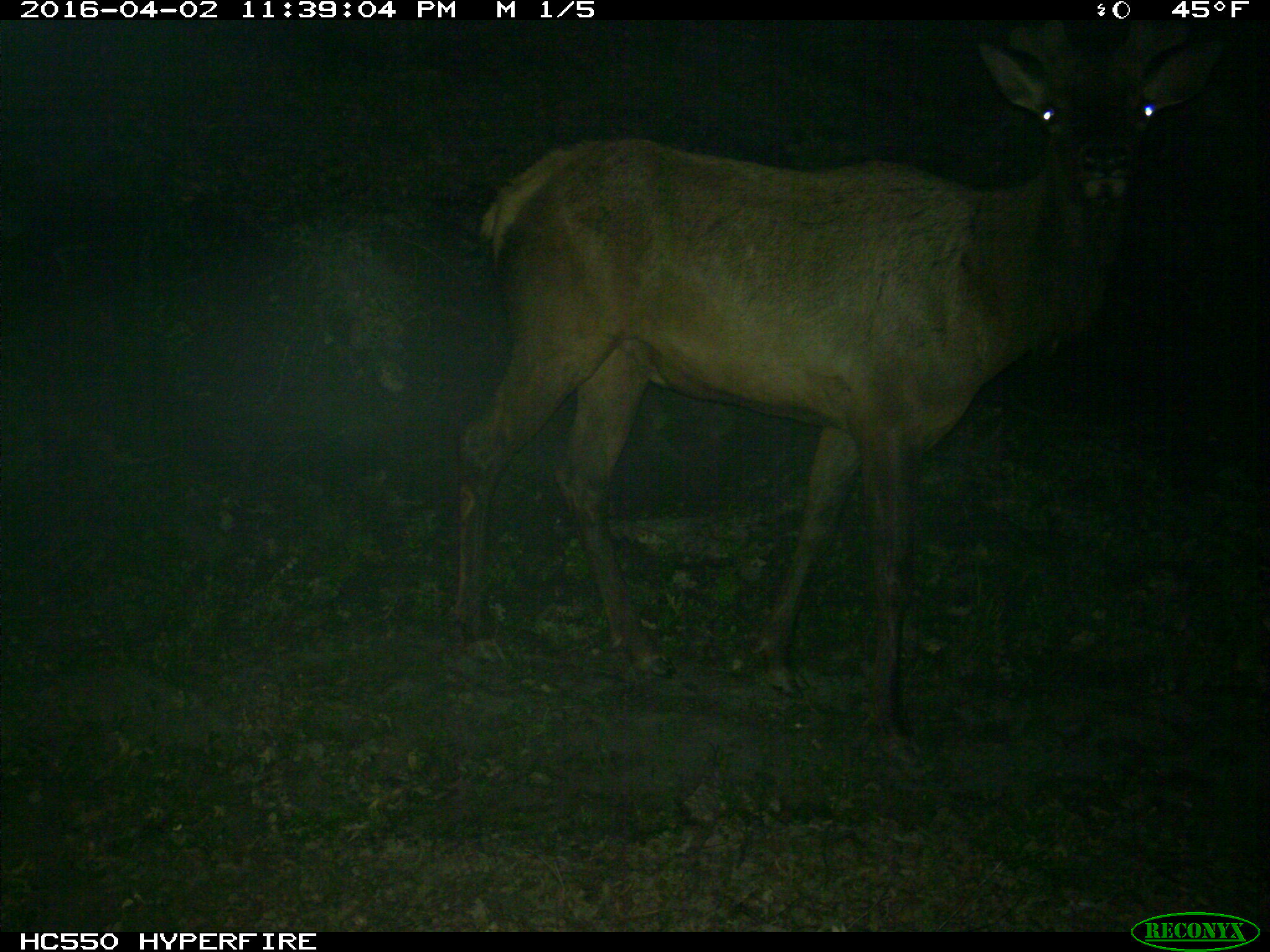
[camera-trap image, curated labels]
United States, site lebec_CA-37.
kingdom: Animalia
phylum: Chordata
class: Mammalia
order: Artiodactyla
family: Cervidae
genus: Cervus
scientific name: Cervus canadensis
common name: elk